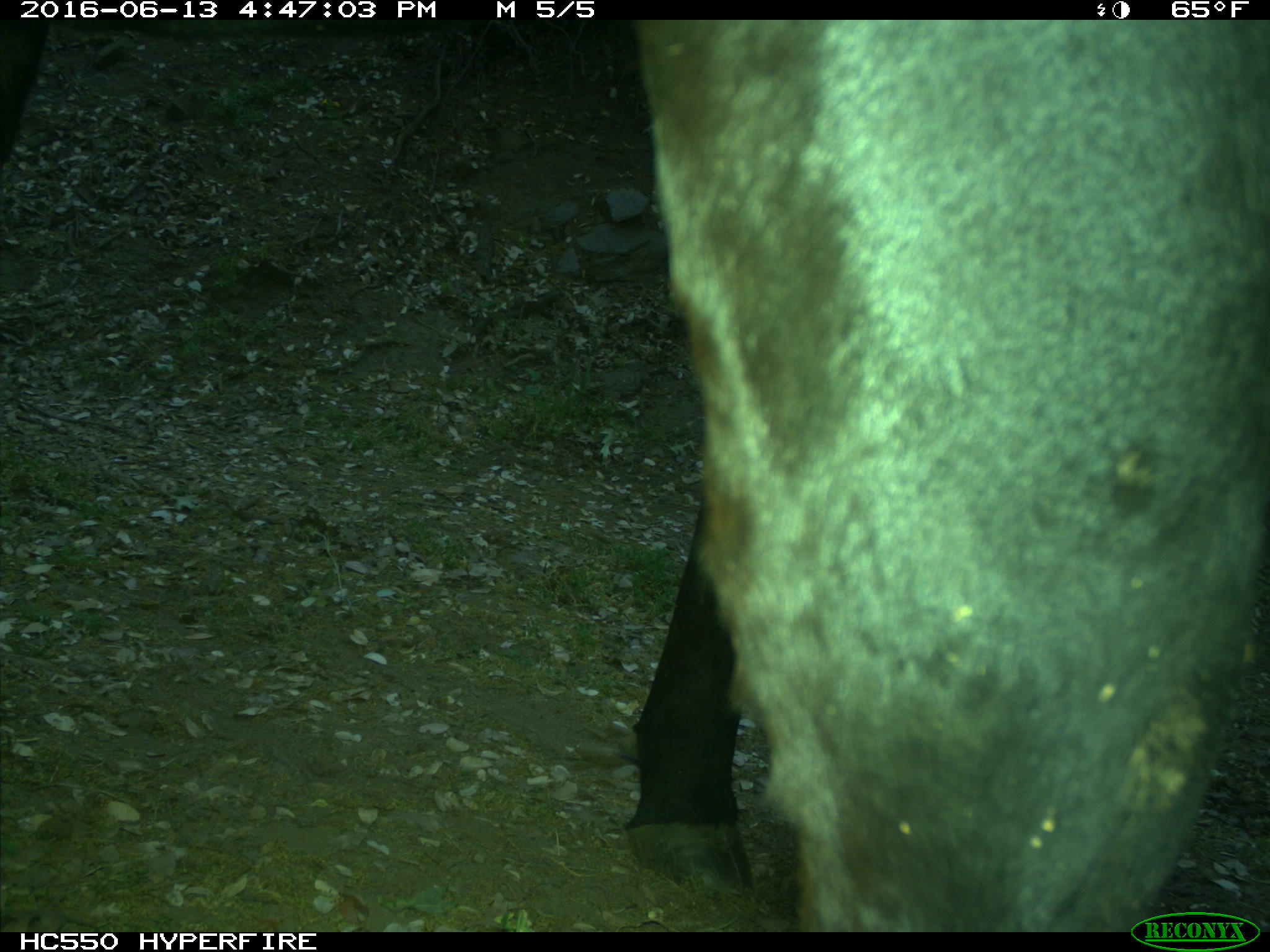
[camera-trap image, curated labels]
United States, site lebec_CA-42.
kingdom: Animalia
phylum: Chordata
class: Mammalia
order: Artiodactyla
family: Bovidae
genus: Bos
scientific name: Bos taurus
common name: domestic cow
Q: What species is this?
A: Bos taurus (domestic cow).